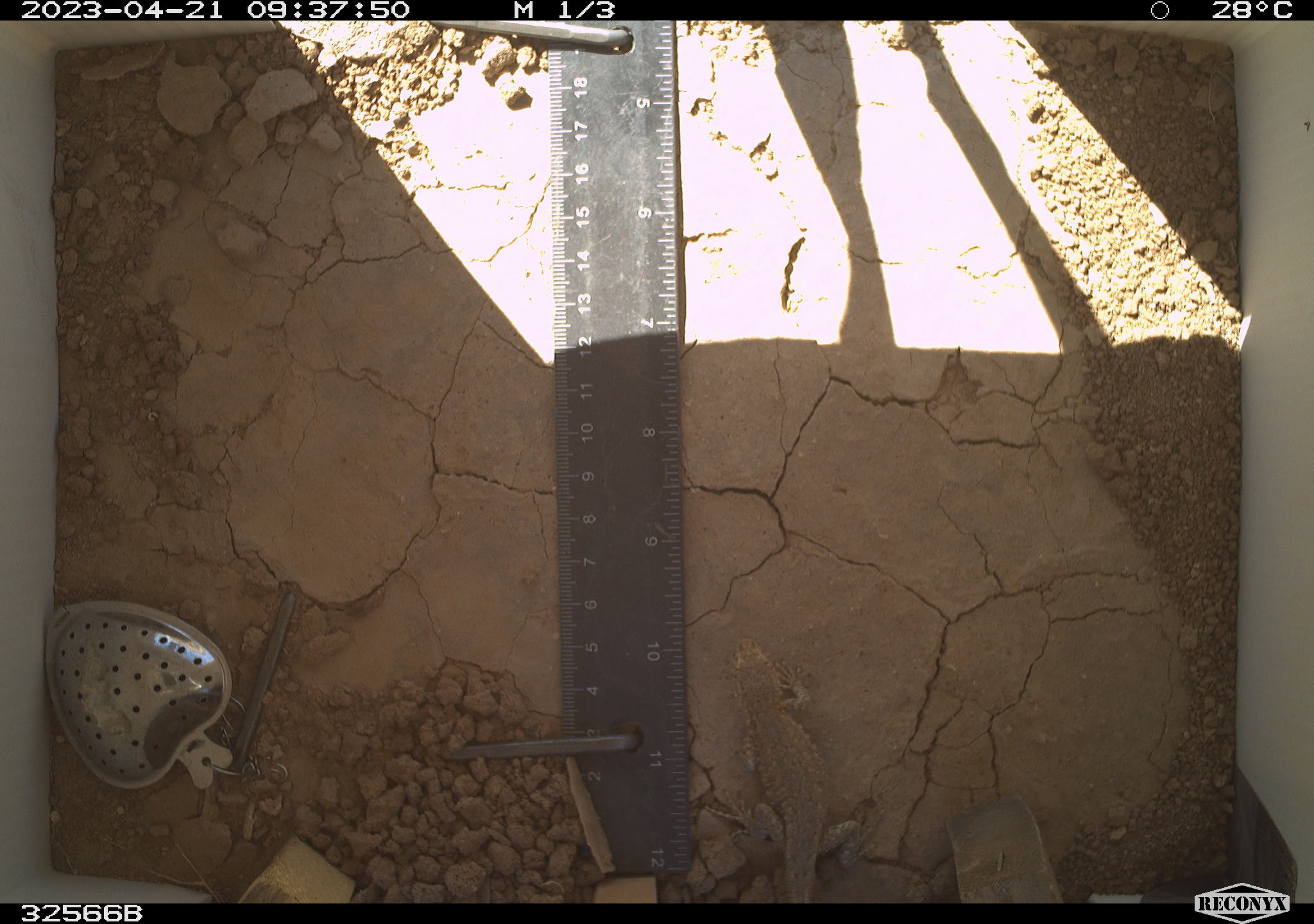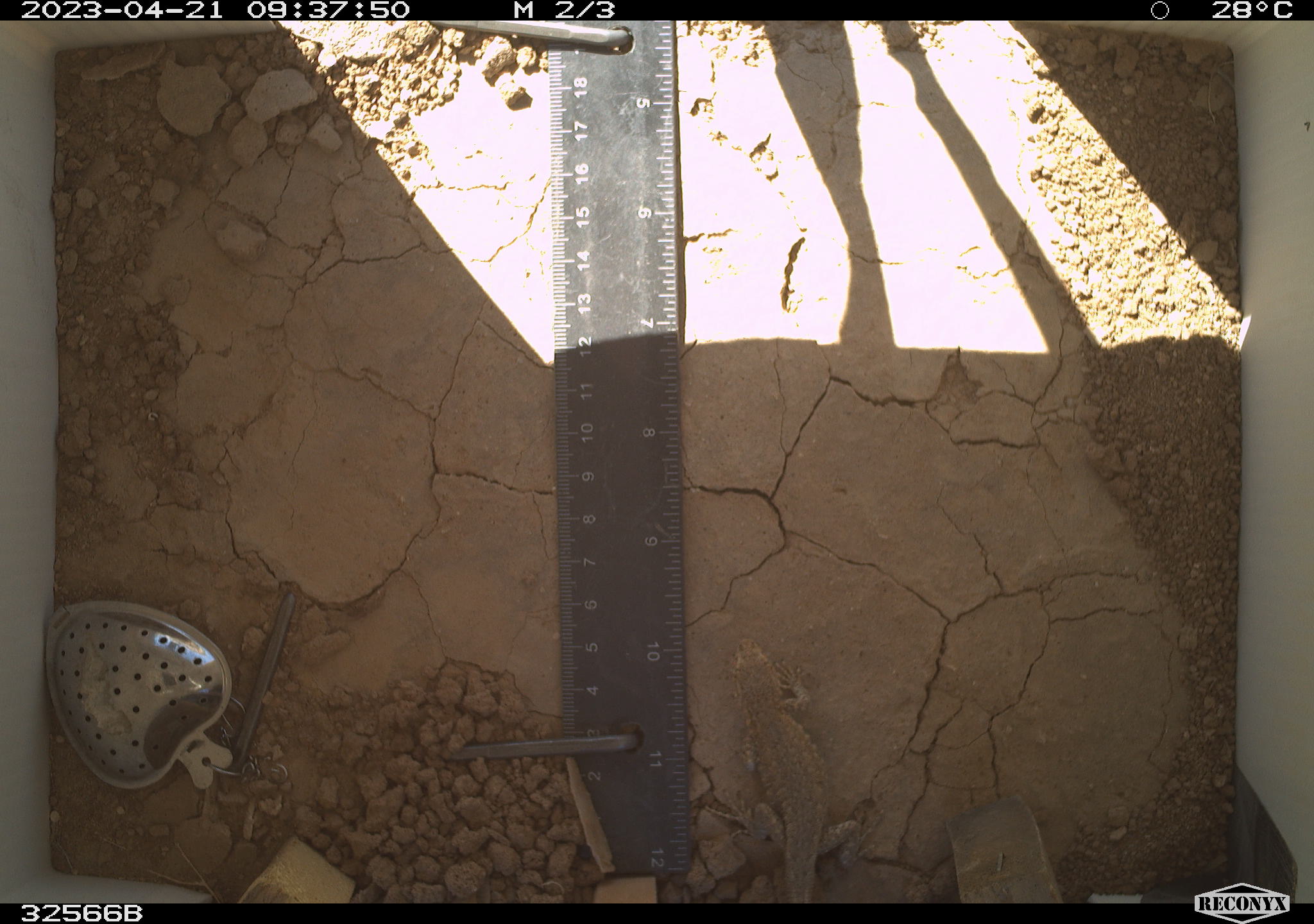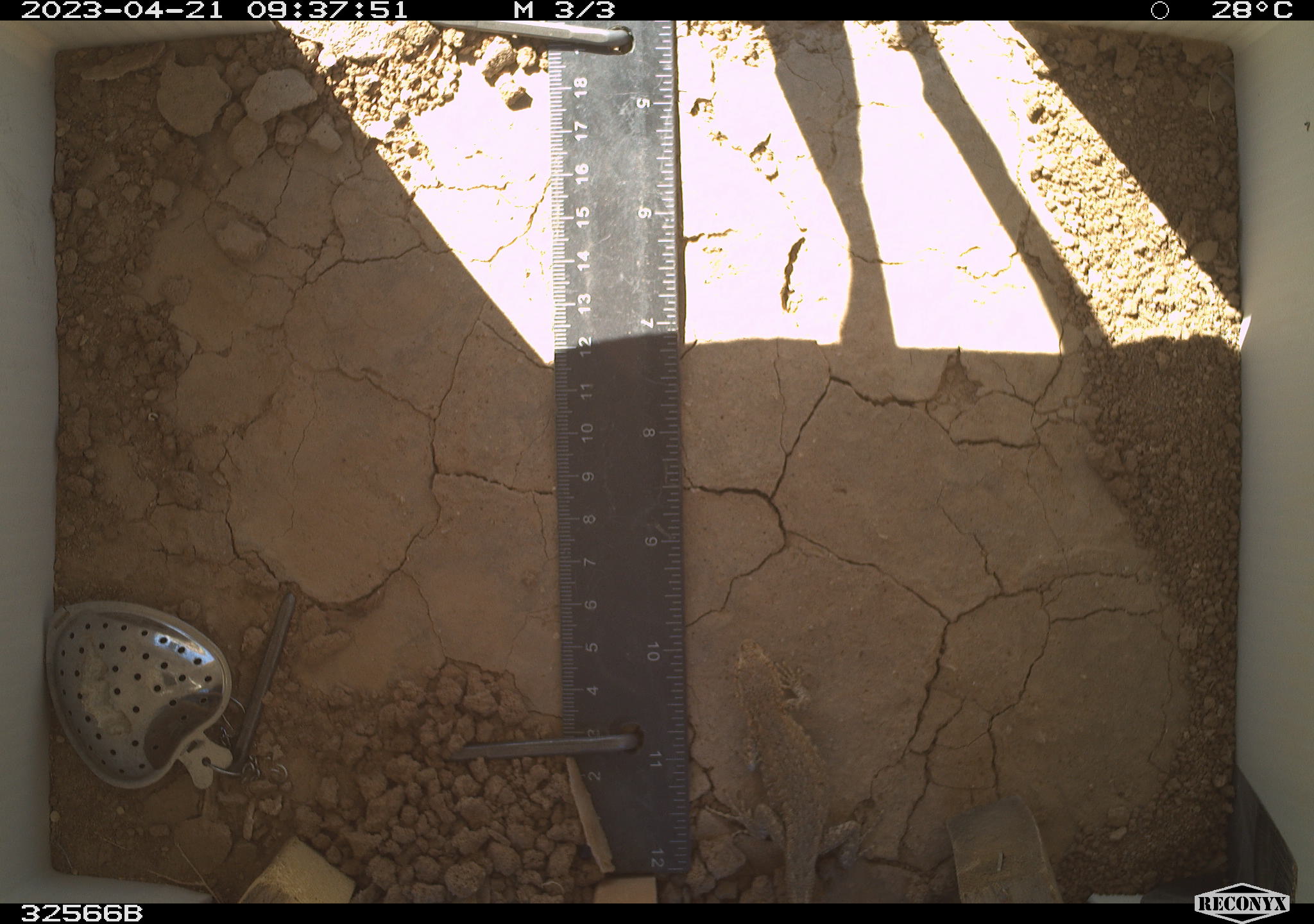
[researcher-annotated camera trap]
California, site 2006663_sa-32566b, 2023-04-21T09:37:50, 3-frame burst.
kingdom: Animalia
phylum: Chordata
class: Reptilia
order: Squamata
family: Phrynosomatidae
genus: Sceloporus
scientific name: Sceloporus graciosus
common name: common sagebrush lizard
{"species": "common sagebrush lizard (Sceloporus graciosus)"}